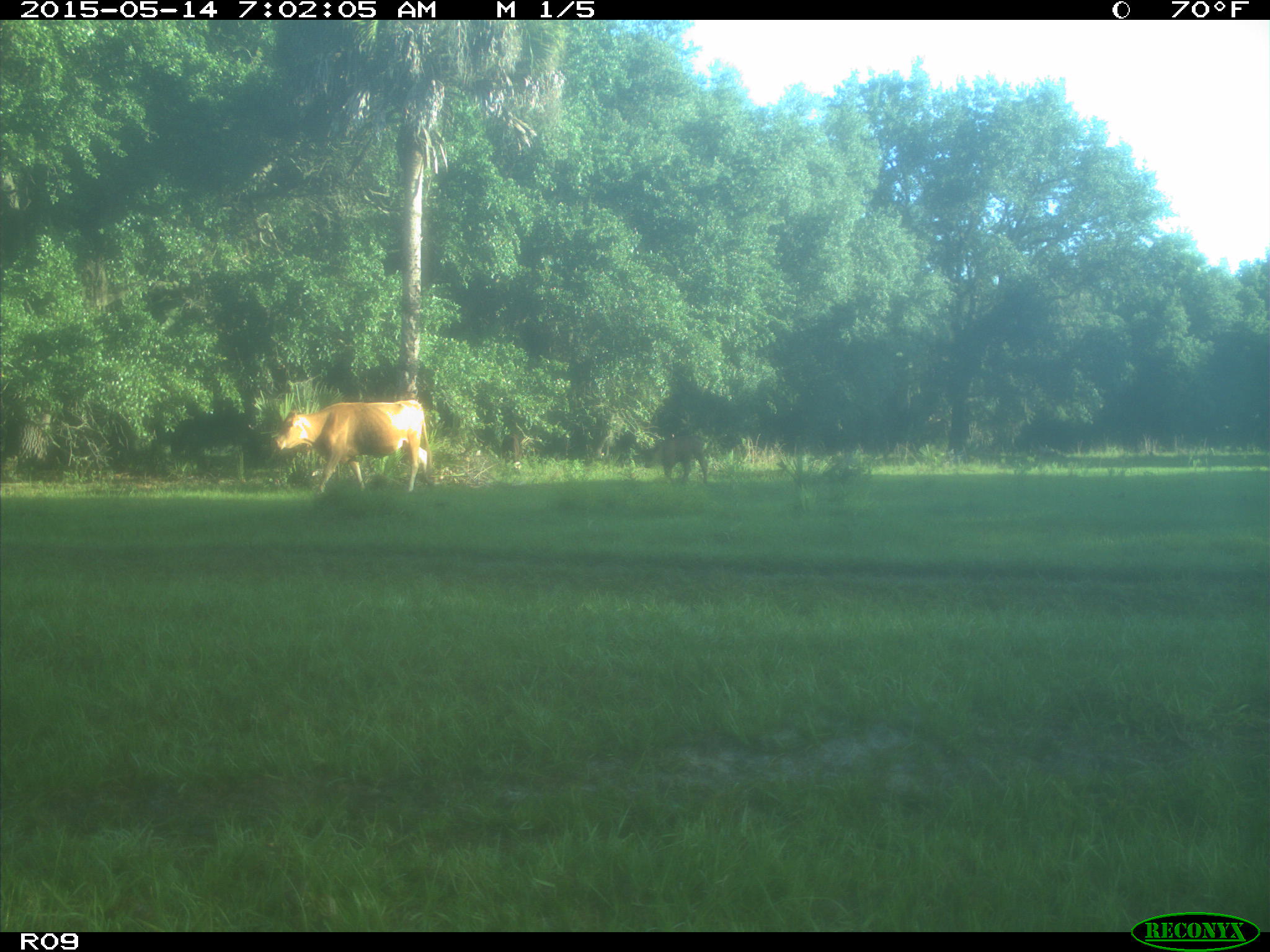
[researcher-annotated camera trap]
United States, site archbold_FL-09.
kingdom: Animalia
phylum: Chordata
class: Mammalia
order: Artiodactyla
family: Bovidae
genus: Bos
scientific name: Bos taurus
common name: domestic cow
Bos taurus (domestic cow).